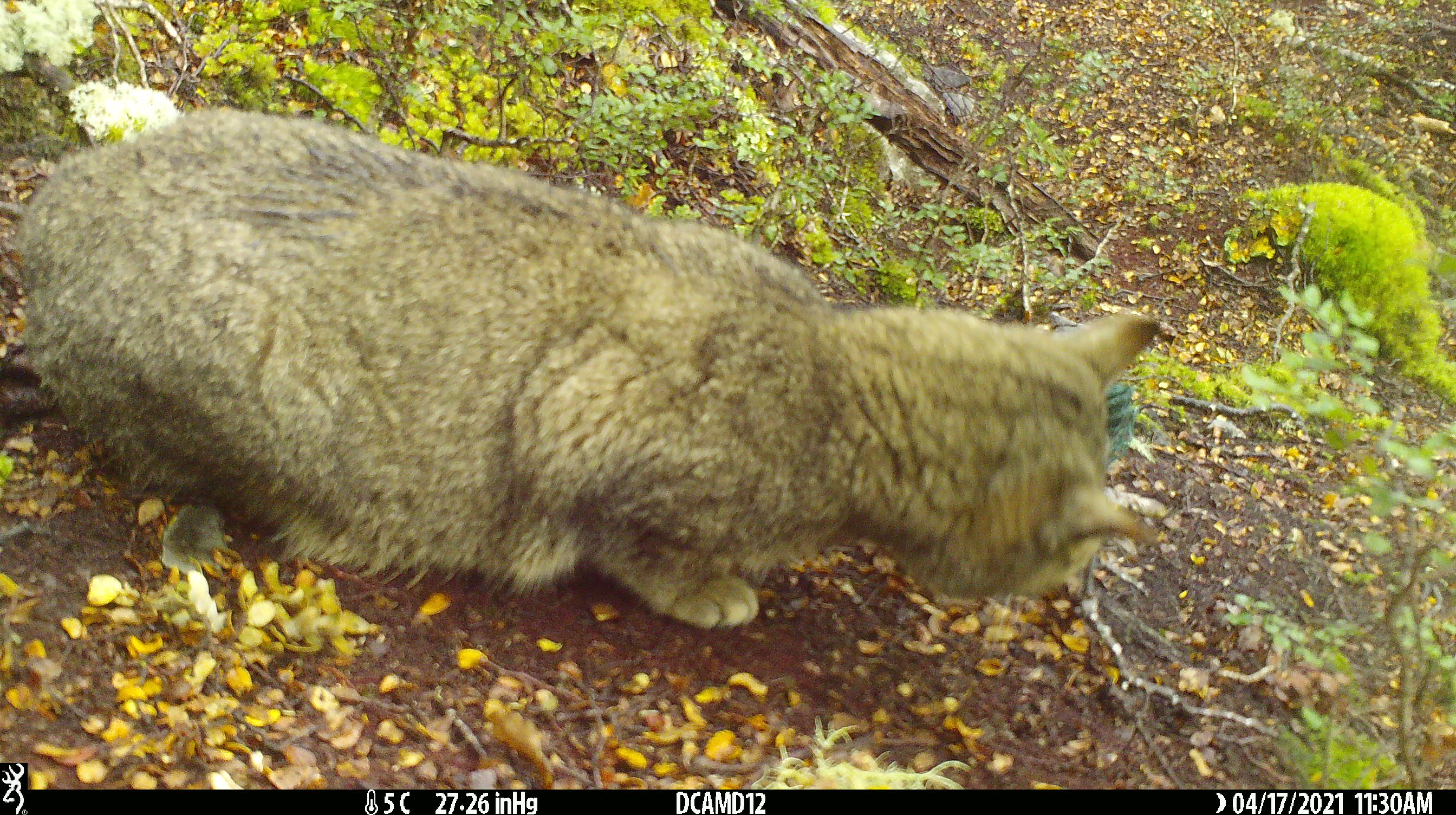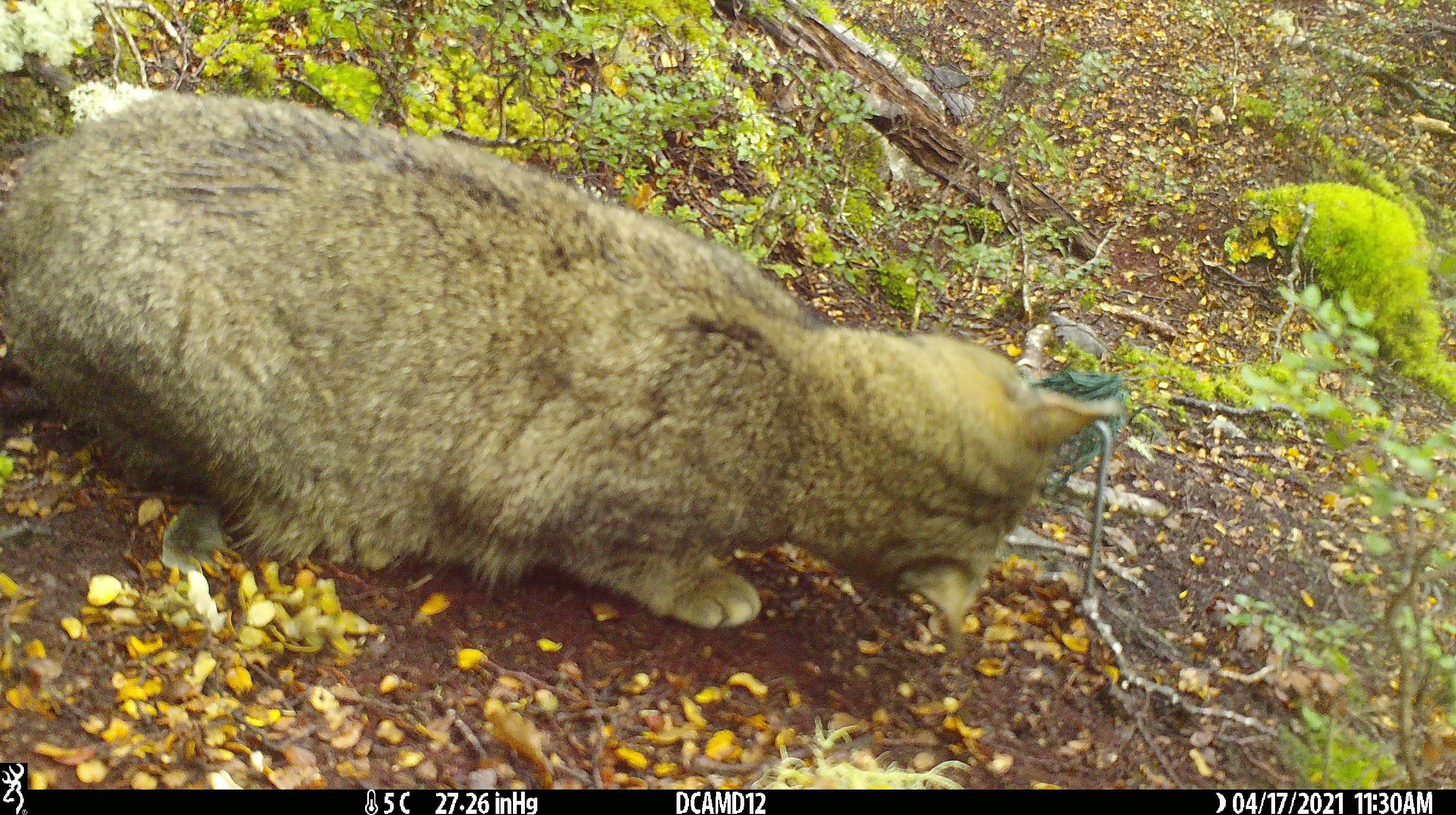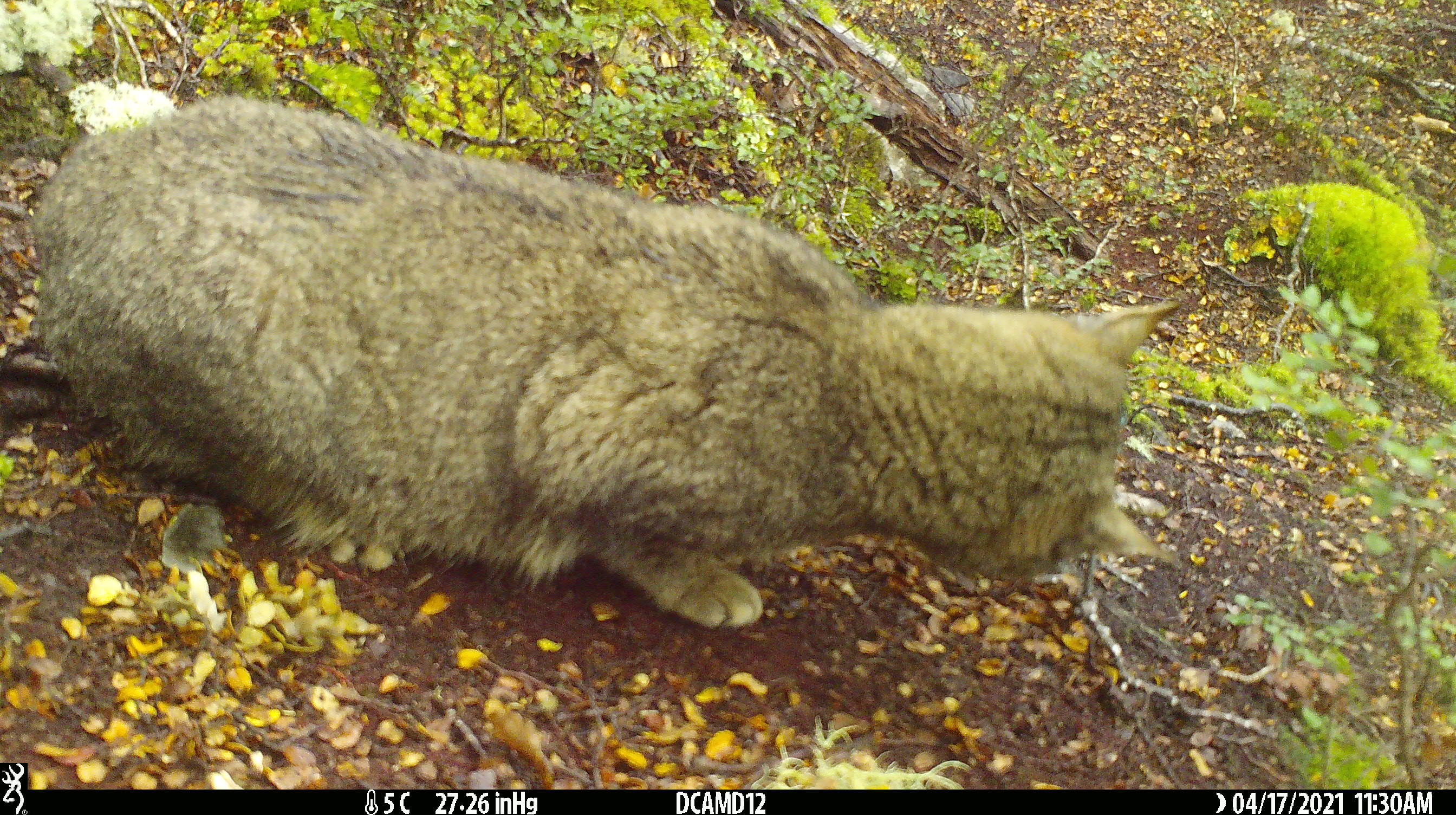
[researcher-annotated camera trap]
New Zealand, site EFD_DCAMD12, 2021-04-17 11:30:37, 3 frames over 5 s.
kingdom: Animalia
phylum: Chordata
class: Mammalia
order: Carnivora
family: Felidae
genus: Felis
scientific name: Felis catus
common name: domestic cat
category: cat